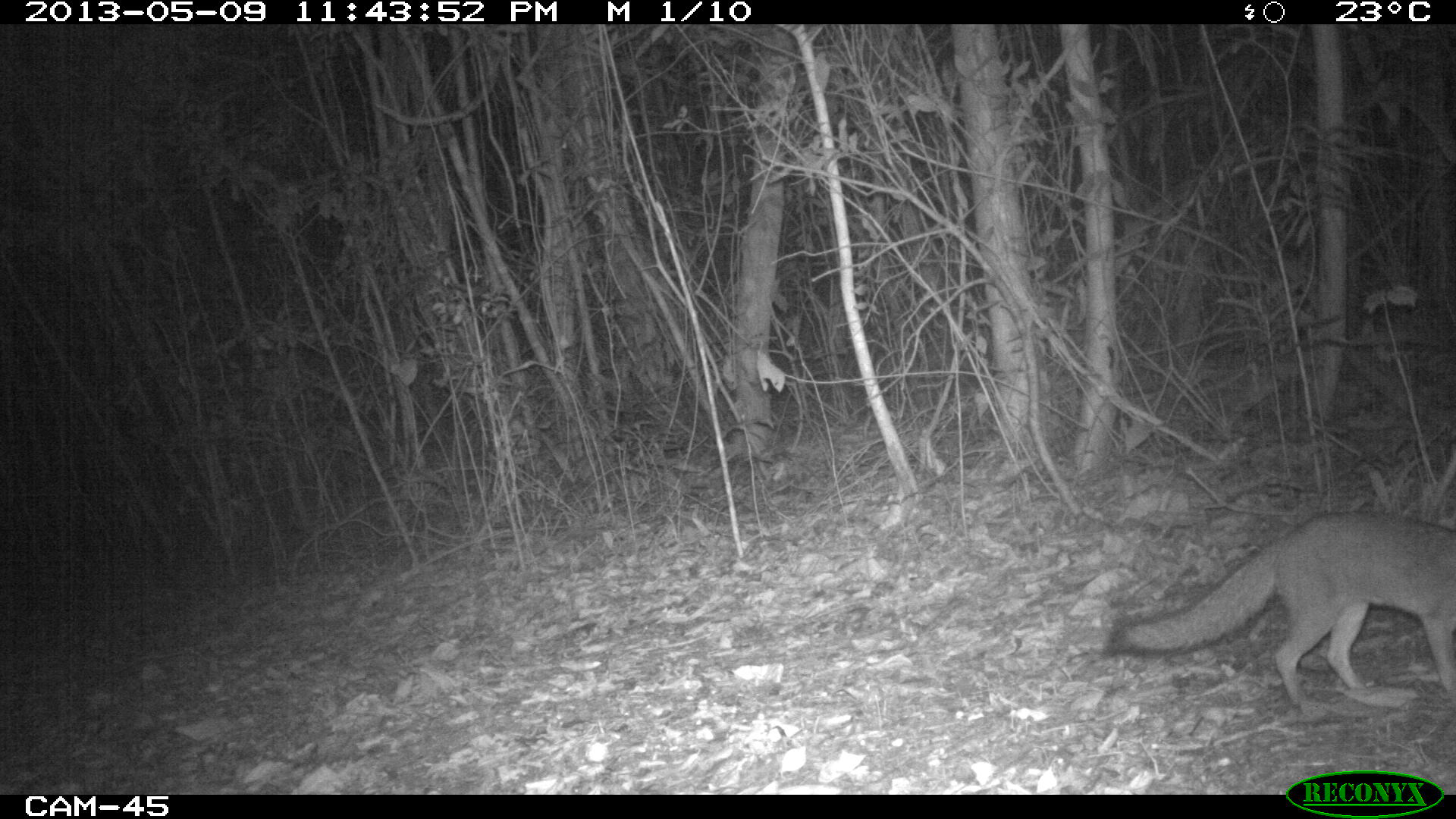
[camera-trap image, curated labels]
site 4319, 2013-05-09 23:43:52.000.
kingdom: Animalia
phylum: Chordata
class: Mammalia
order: Carnivora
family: Canidae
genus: Urocyon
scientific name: Urocyon cinereoargenteus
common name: gray fox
Urocyon cinereoargenteus (gray fox), count 1.